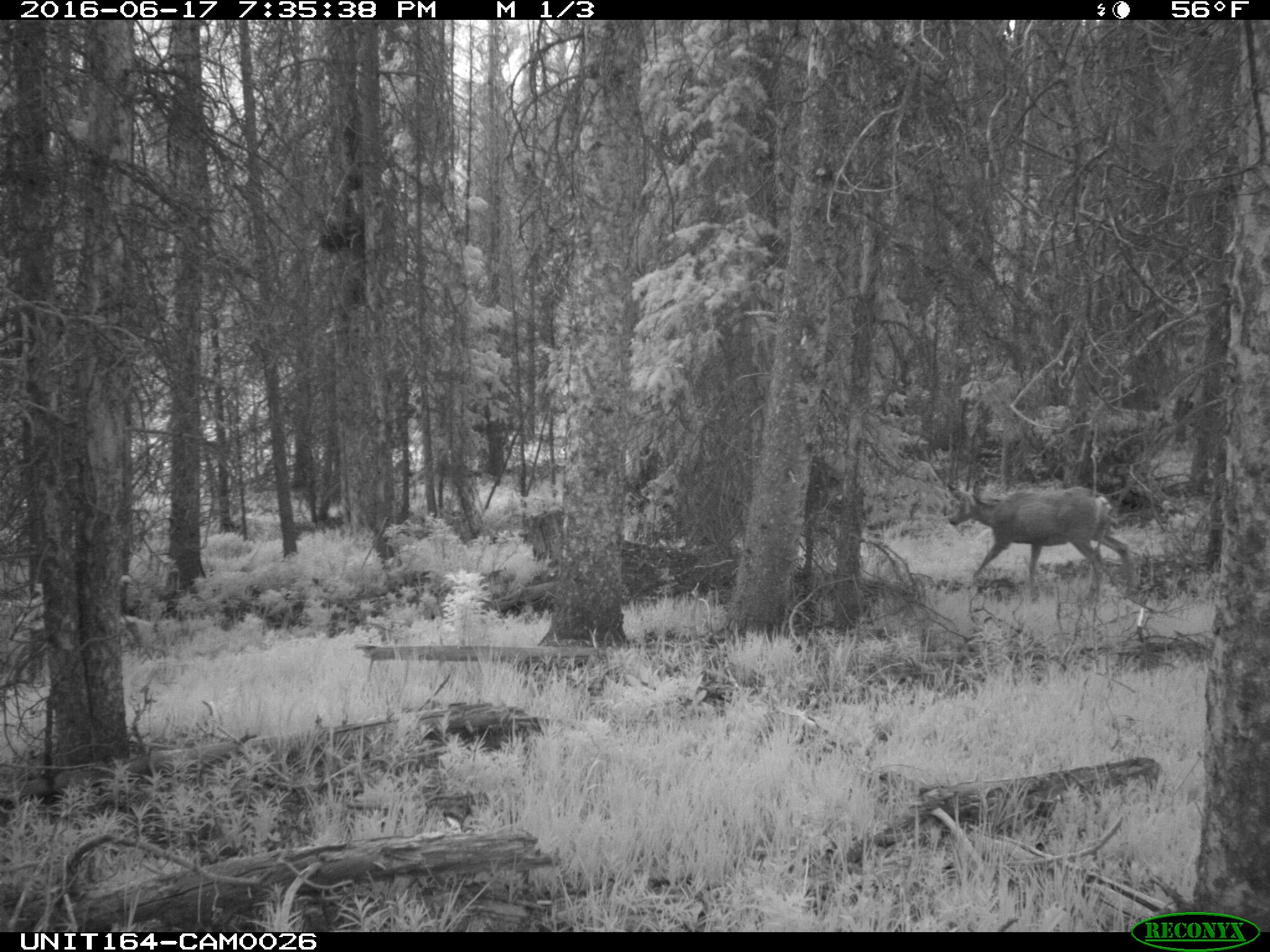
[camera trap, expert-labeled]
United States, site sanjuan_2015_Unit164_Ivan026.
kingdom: Animalia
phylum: Chordata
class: Mammalia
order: Artiodactyla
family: Cervidae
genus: Odocoileus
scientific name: Odocoileus hemionus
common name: mule deer